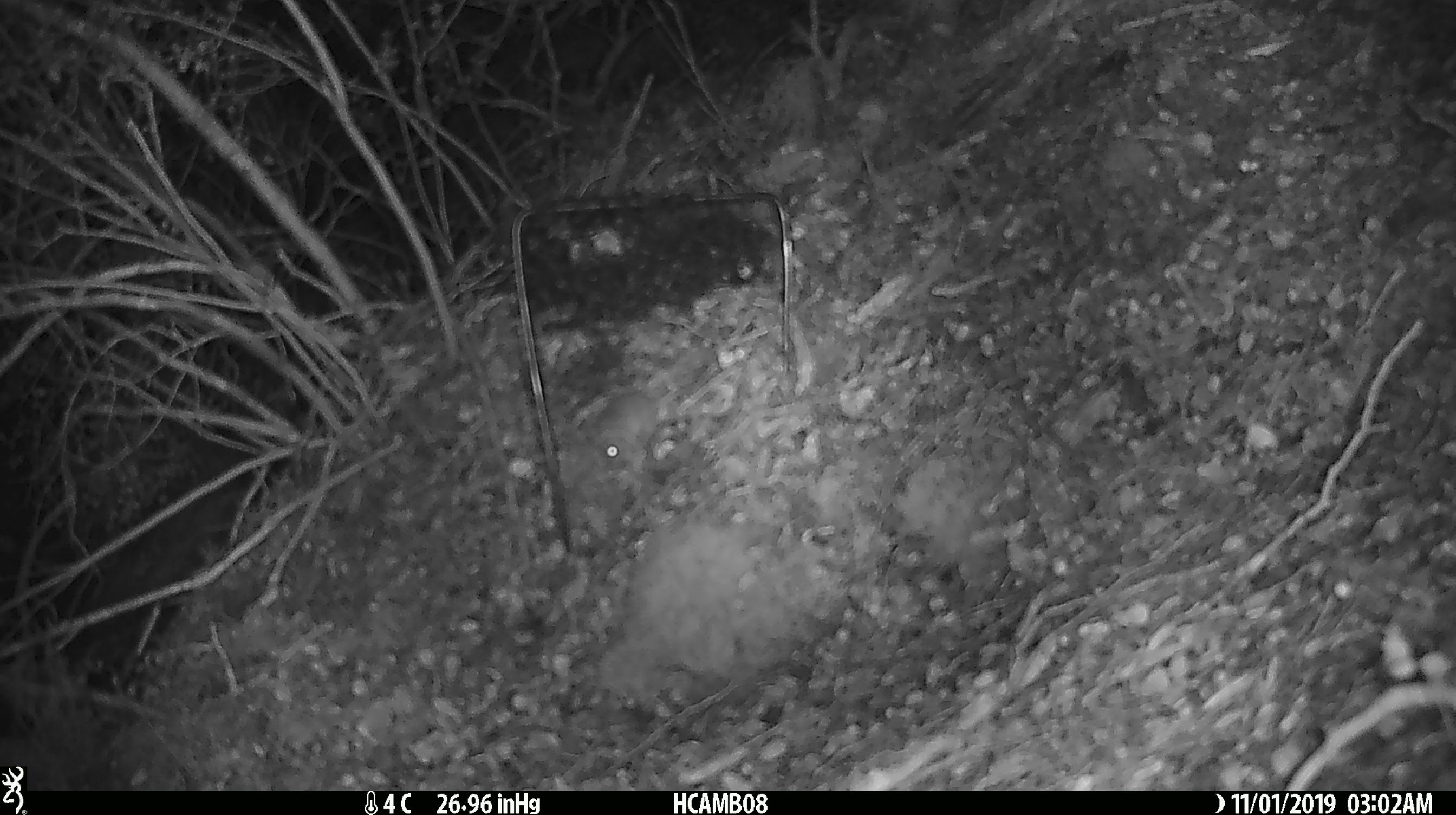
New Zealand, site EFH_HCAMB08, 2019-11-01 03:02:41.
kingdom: Animalia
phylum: Chordata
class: Mammalia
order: Rodentia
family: Muridae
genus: Mus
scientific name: Mus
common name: mouse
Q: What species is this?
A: Mouse (Mus).